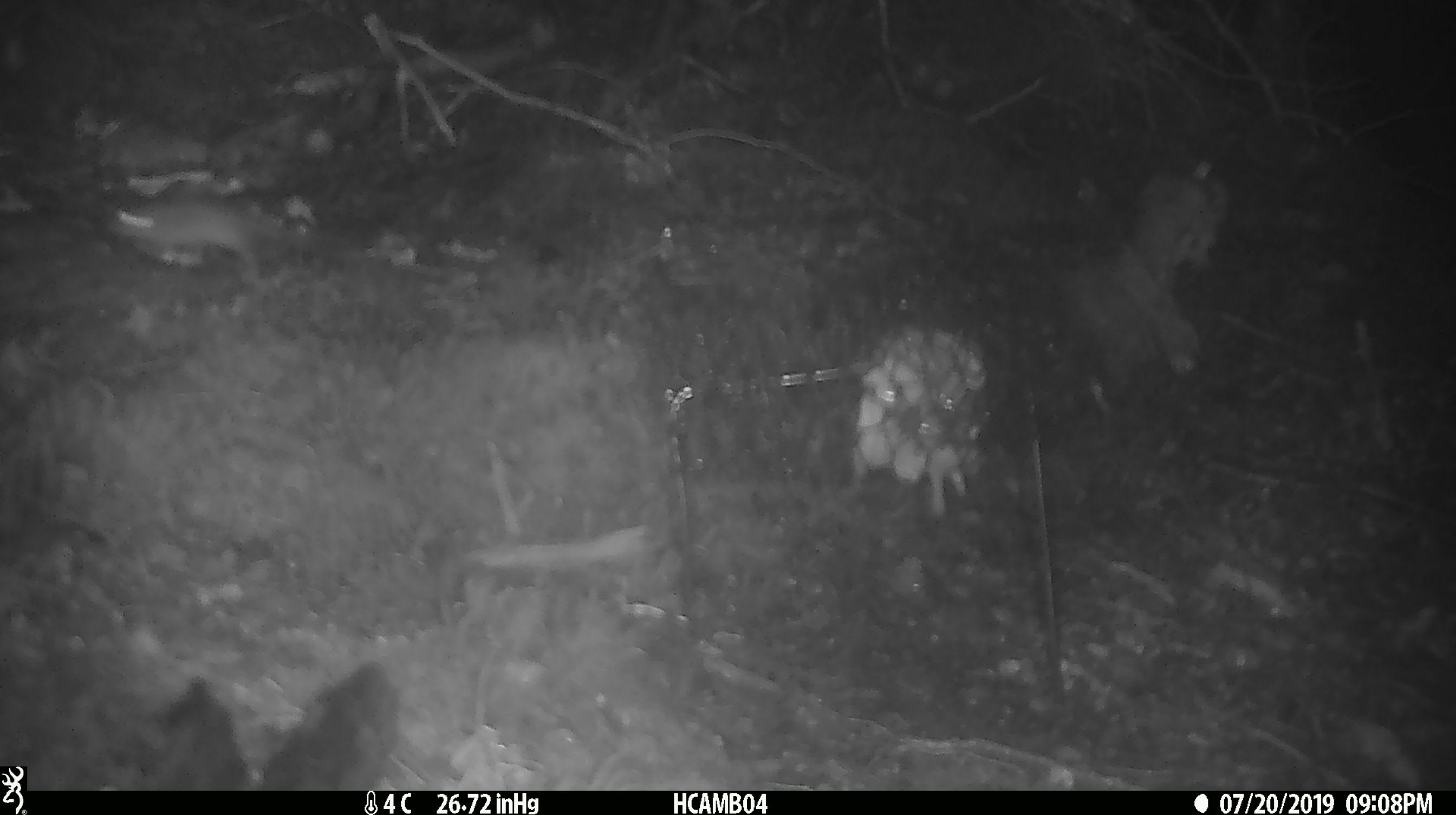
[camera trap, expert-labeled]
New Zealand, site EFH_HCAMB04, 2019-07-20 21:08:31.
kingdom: Animalia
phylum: Chordata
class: Mammalia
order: Rodentia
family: Muridae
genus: Mus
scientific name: Mus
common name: mouse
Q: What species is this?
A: Mouse (Mus).